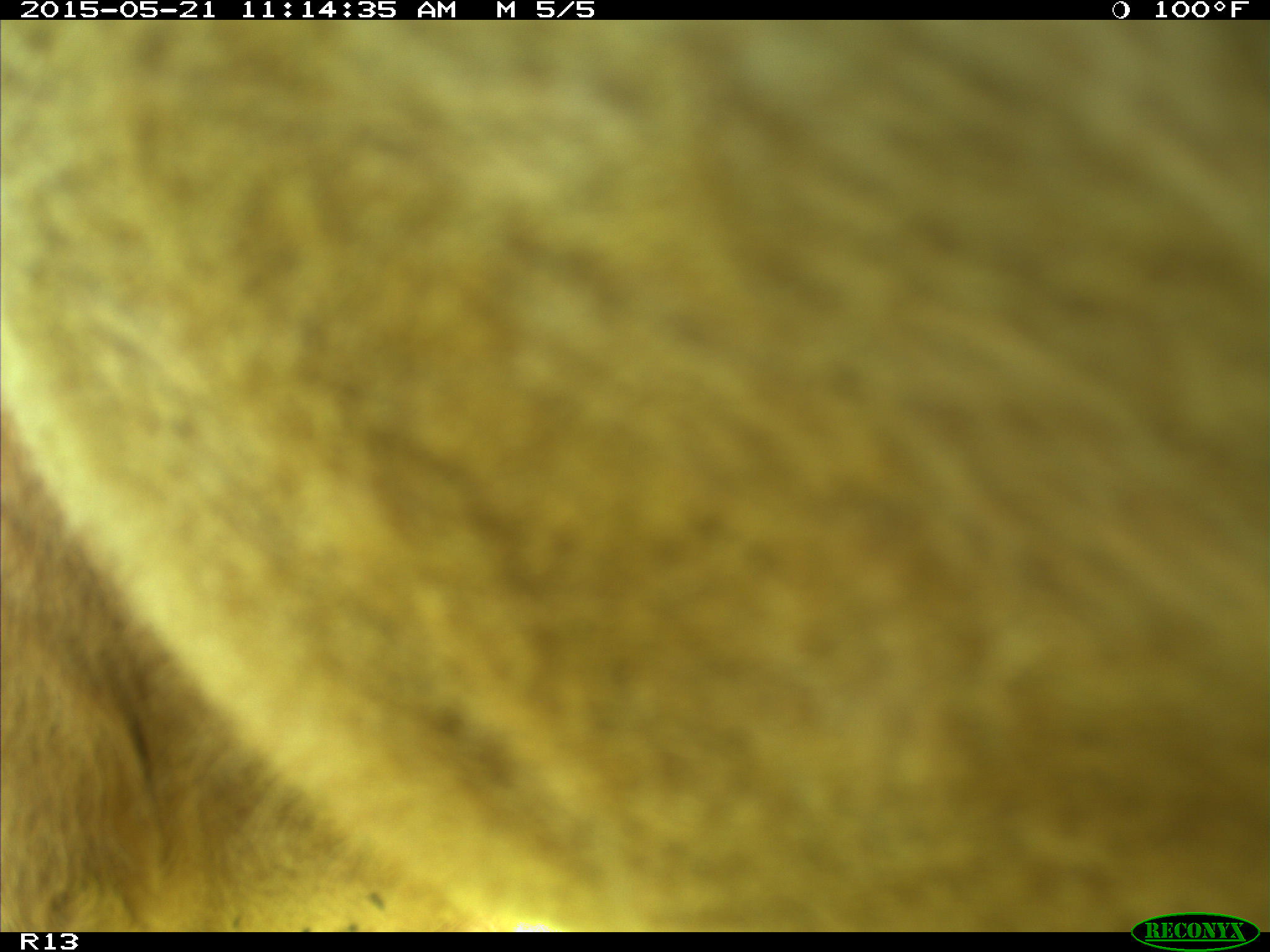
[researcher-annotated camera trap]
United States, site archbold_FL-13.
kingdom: Animalia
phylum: Chordata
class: Mammalia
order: Artiodactyla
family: Bovidae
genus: Bos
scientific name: Bos taurus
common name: domestic cow